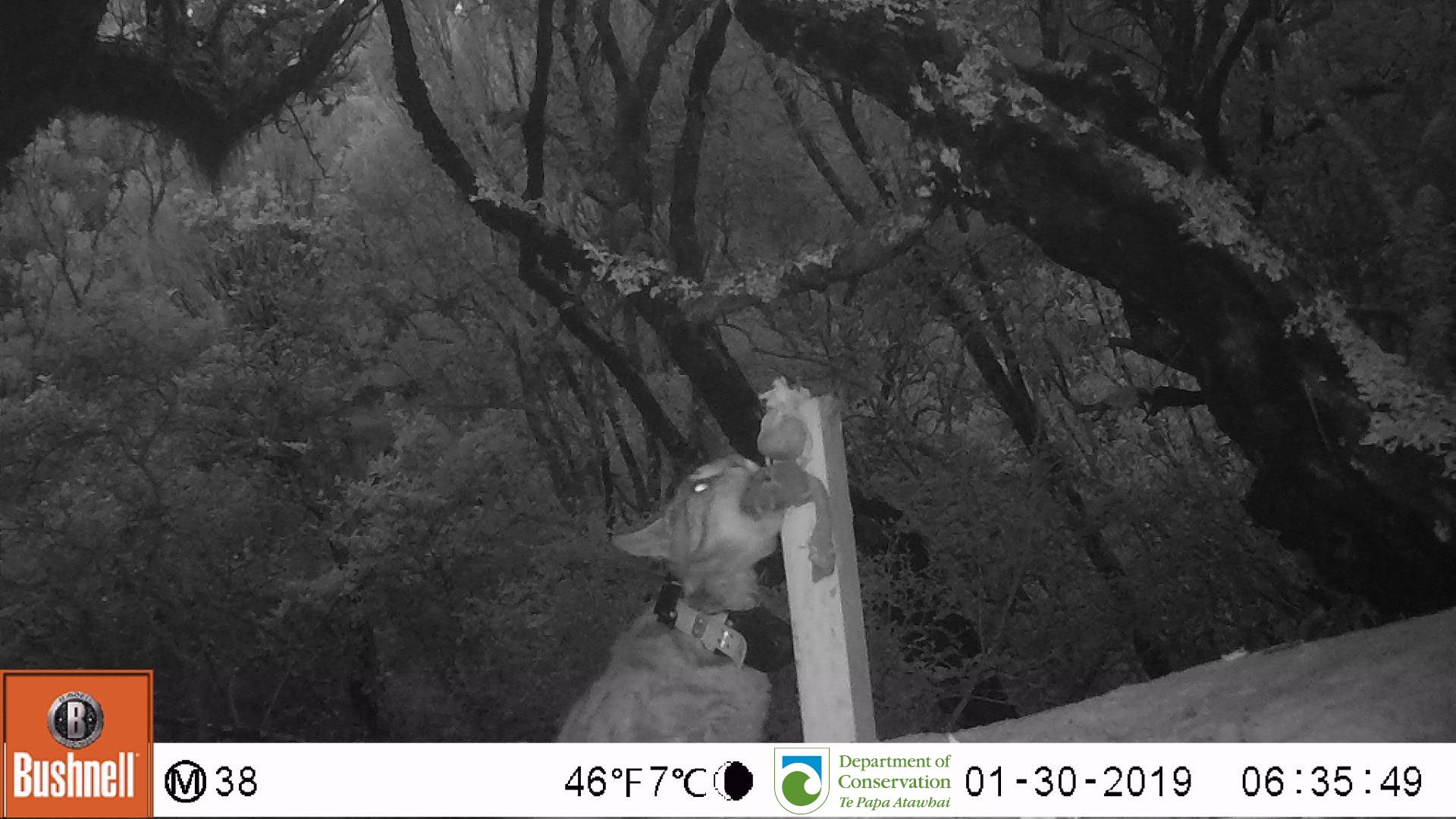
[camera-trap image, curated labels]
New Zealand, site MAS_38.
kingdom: Animalia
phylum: Chordata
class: Mammalia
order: Carnivora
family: Felidae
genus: Felis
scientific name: Felis catus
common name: domestic cat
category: cat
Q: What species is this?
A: Cat (domestic cat) (Felis catus).